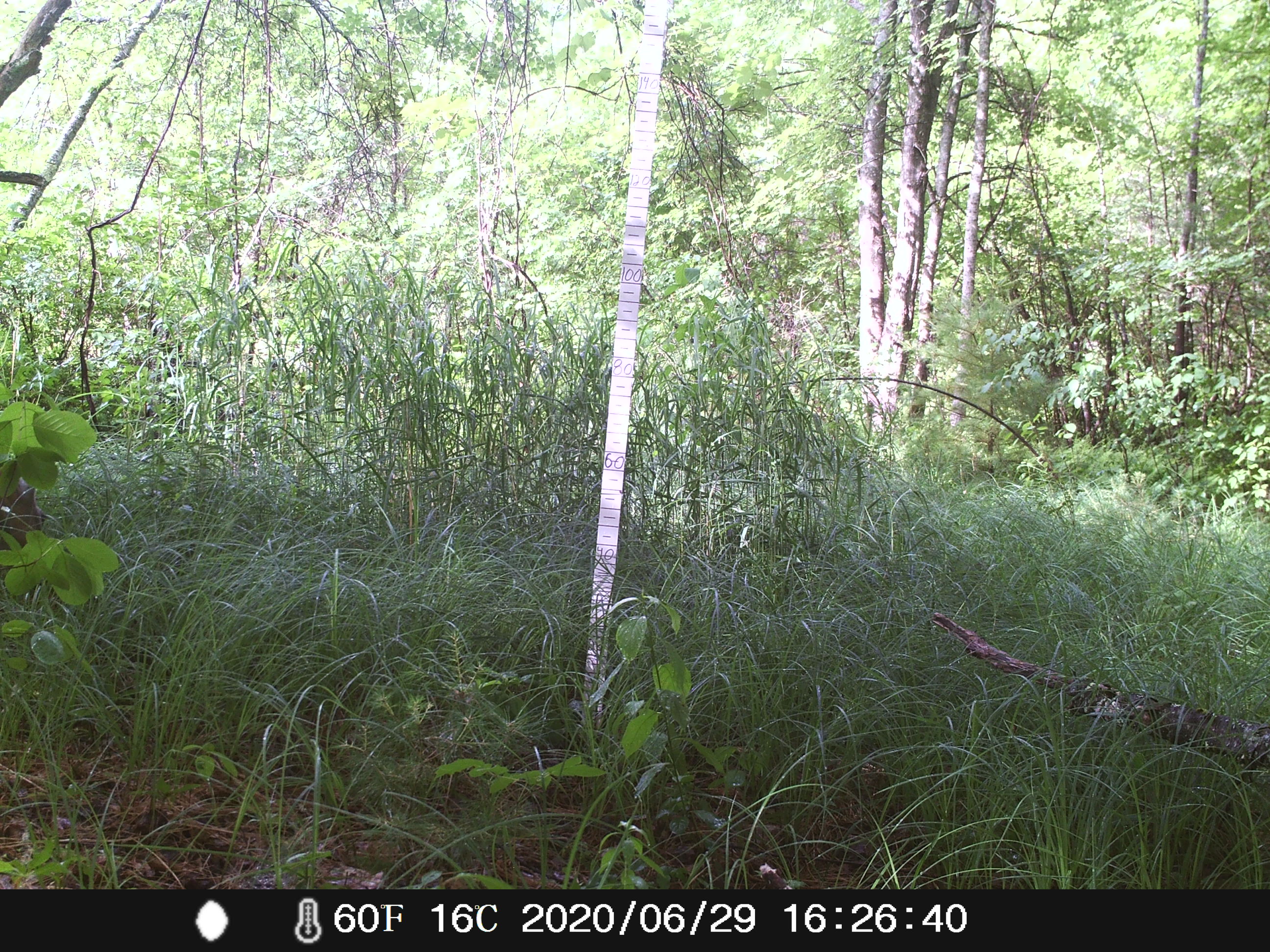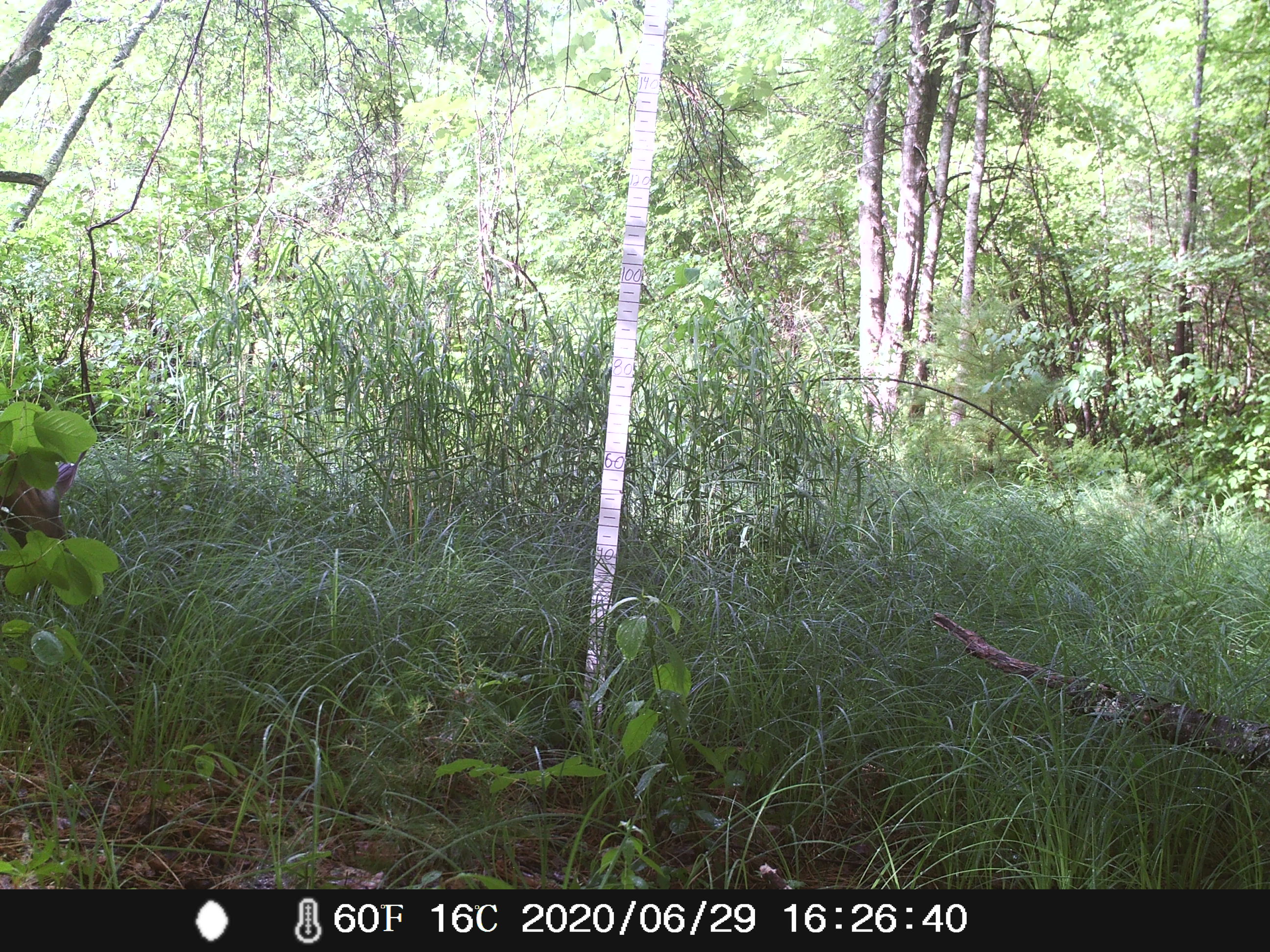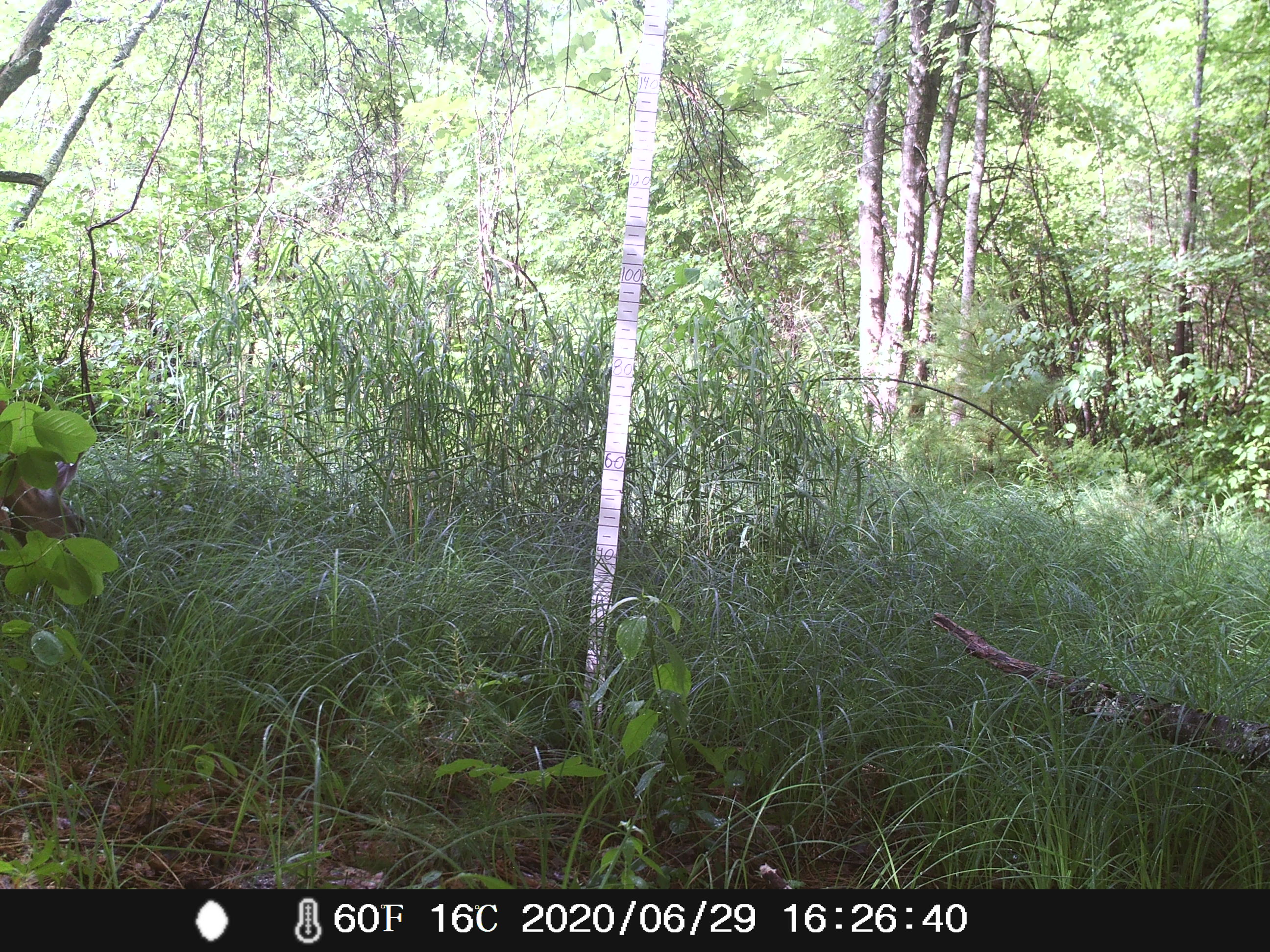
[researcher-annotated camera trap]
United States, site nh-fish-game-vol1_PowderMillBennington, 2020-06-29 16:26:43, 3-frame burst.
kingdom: Animalia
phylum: Chordata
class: Mammalia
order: Artiodactyla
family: Cervidae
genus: Odocoileus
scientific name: Odocoileus virginianus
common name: white-tailed deer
White-tailed deer (Odocoileus virginianus).